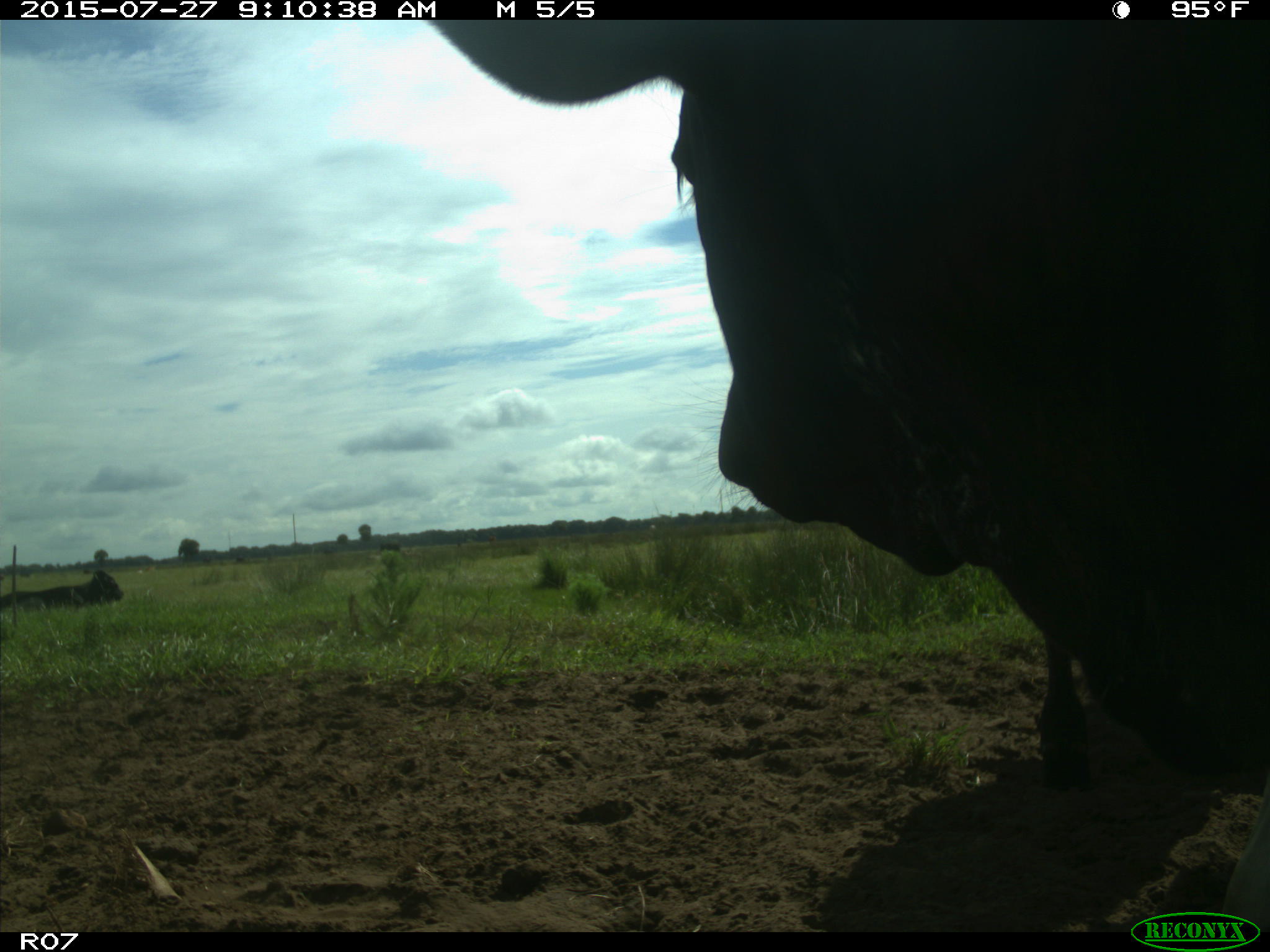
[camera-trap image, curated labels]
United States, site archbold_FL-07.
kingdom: Animalia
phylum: Chordata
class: Mammalia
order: Artiodactyla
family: Bovidae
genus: Bos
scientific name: Bos taurus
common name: domestic cow